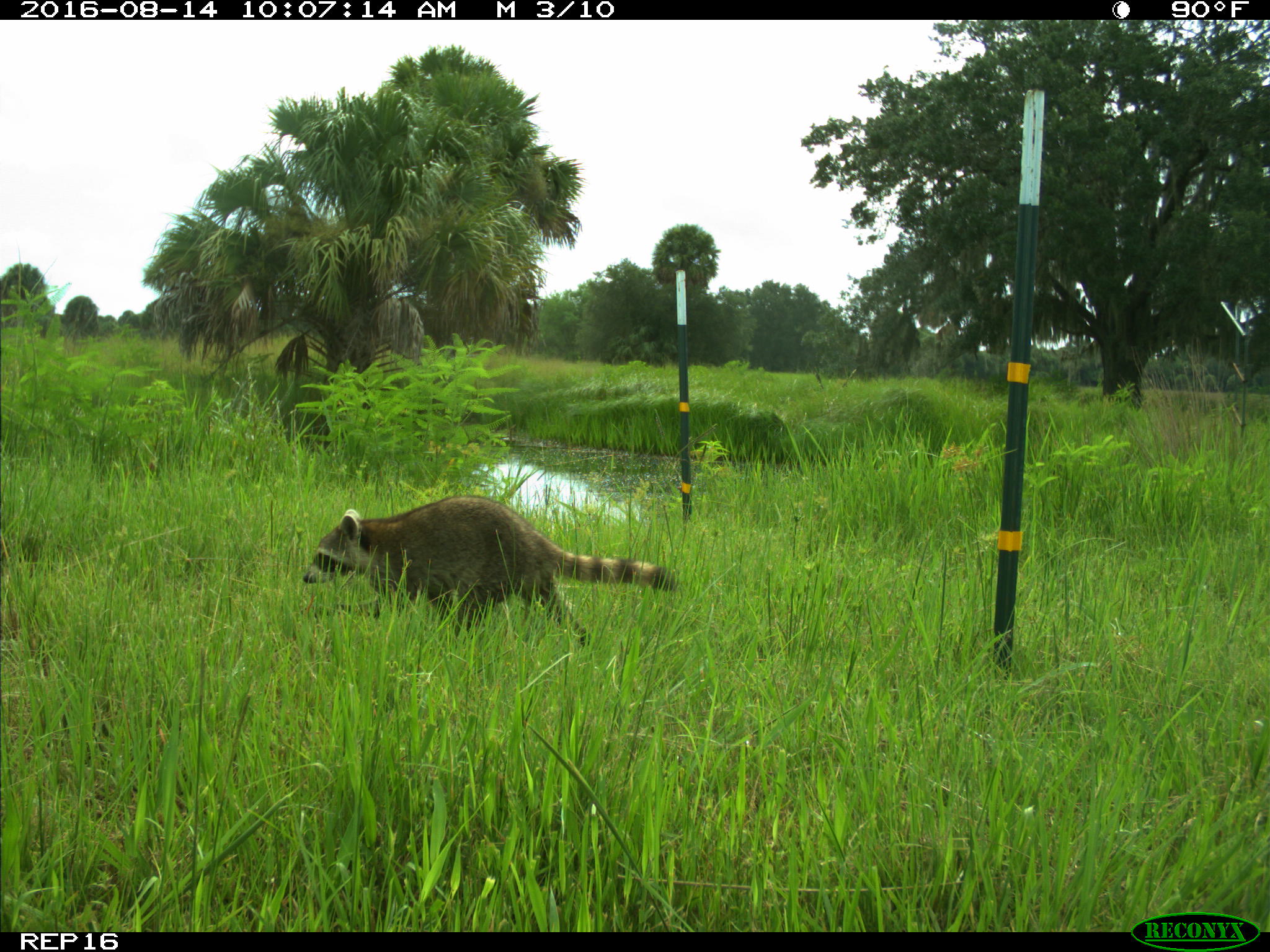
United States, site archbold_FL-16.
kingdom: Animalia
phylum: Chordata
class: Mammalia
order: Carnivora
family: Procyonidae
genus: Procyon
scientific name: Procyon lotor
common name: common raccoon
Procyon lotor (common raccoon).